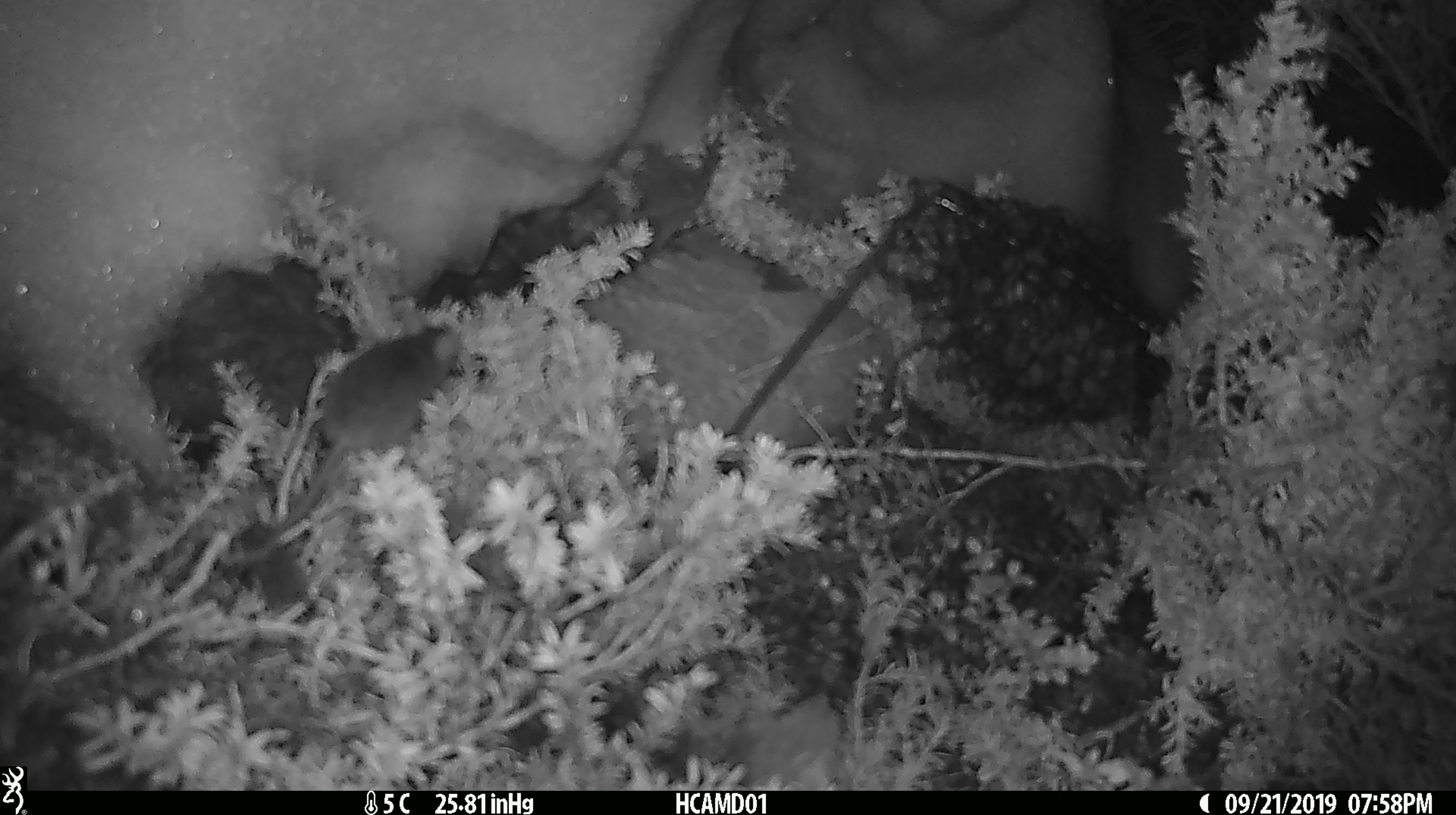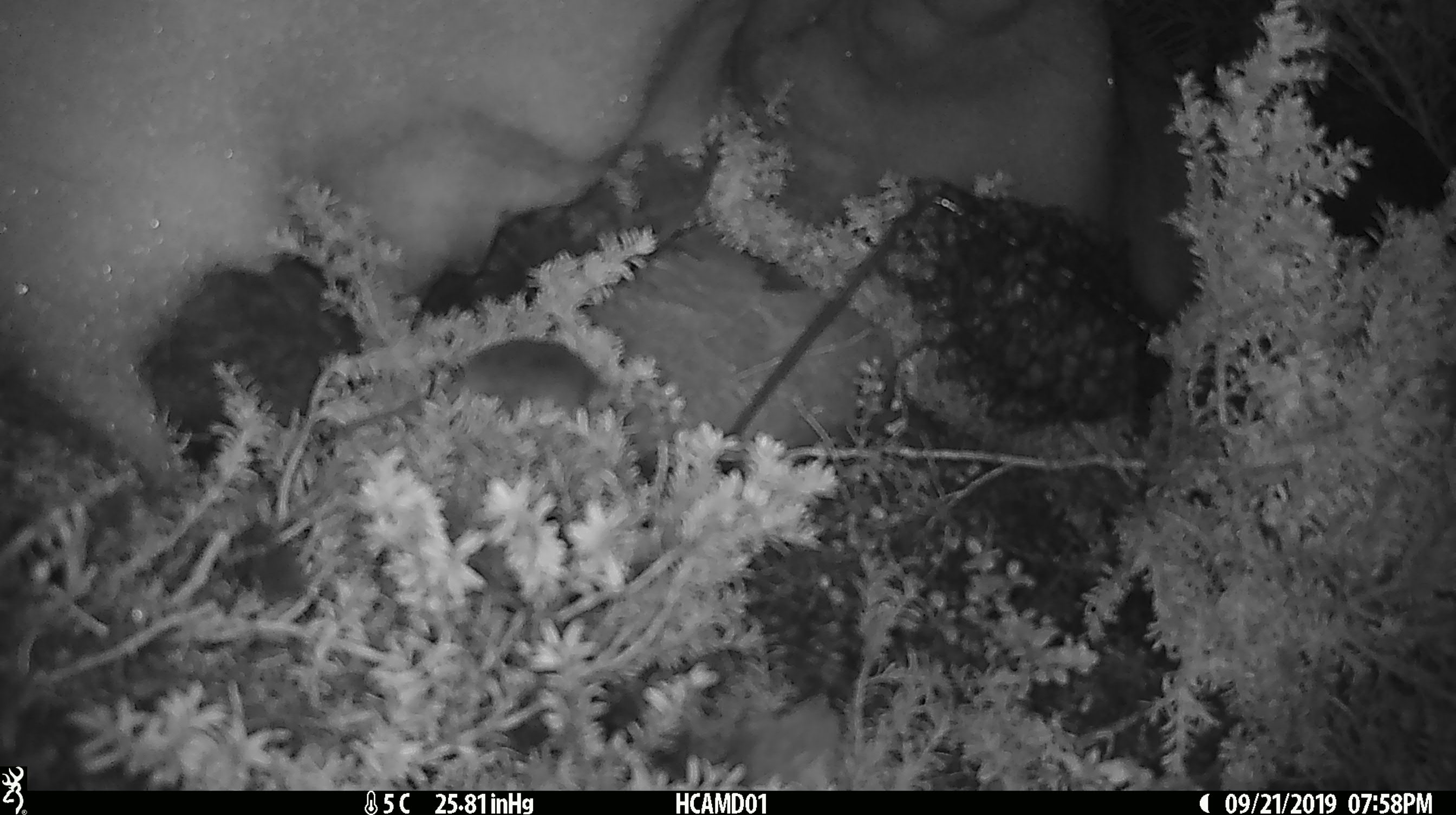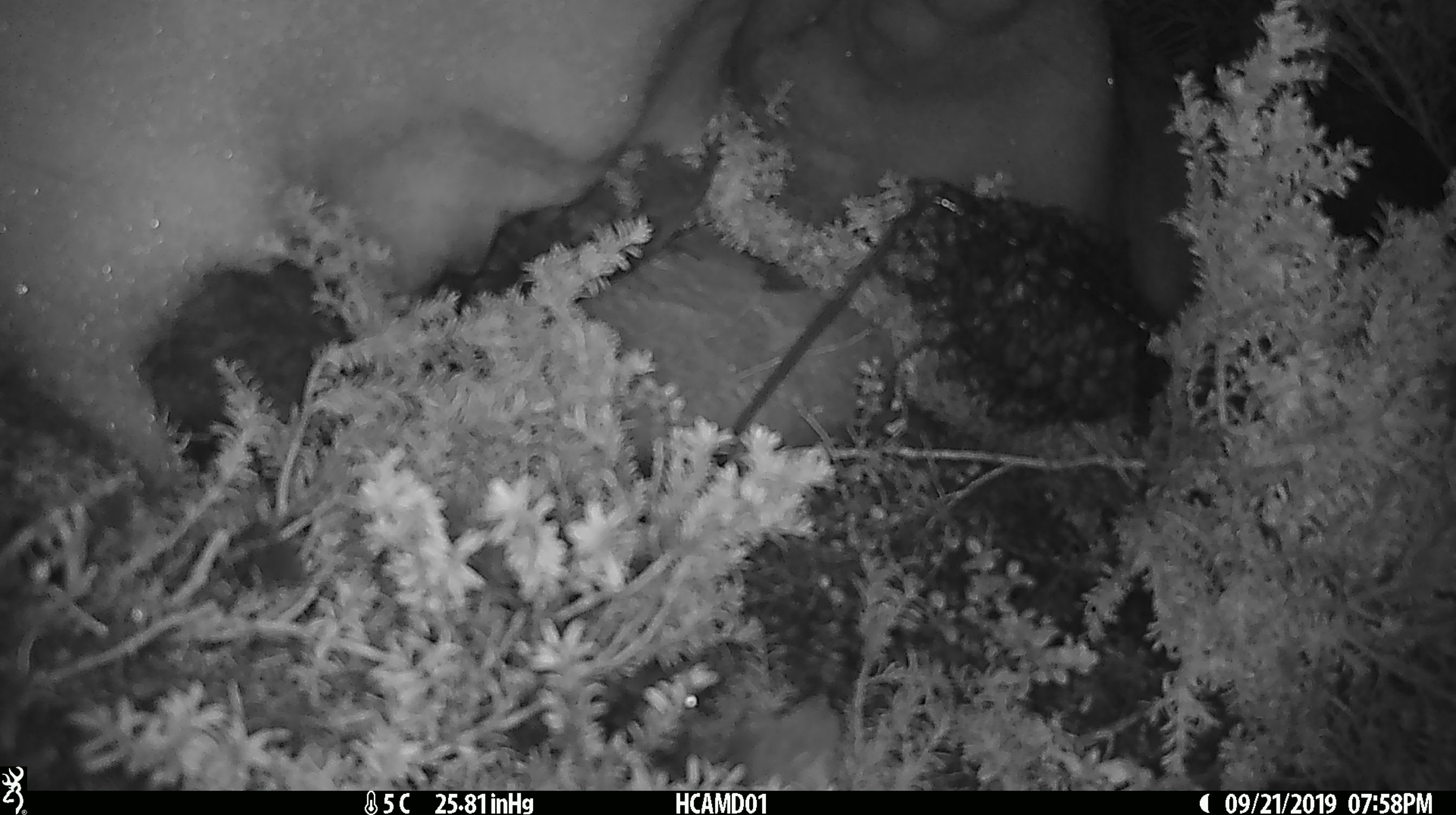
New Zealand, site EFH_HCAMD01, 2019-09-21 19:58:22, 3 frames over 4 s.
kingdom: Animalia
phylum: Chordata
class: Mammalia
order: Rodentia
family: Muridae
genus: Mus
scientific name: Mus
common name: mouse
Mouse (Mus).